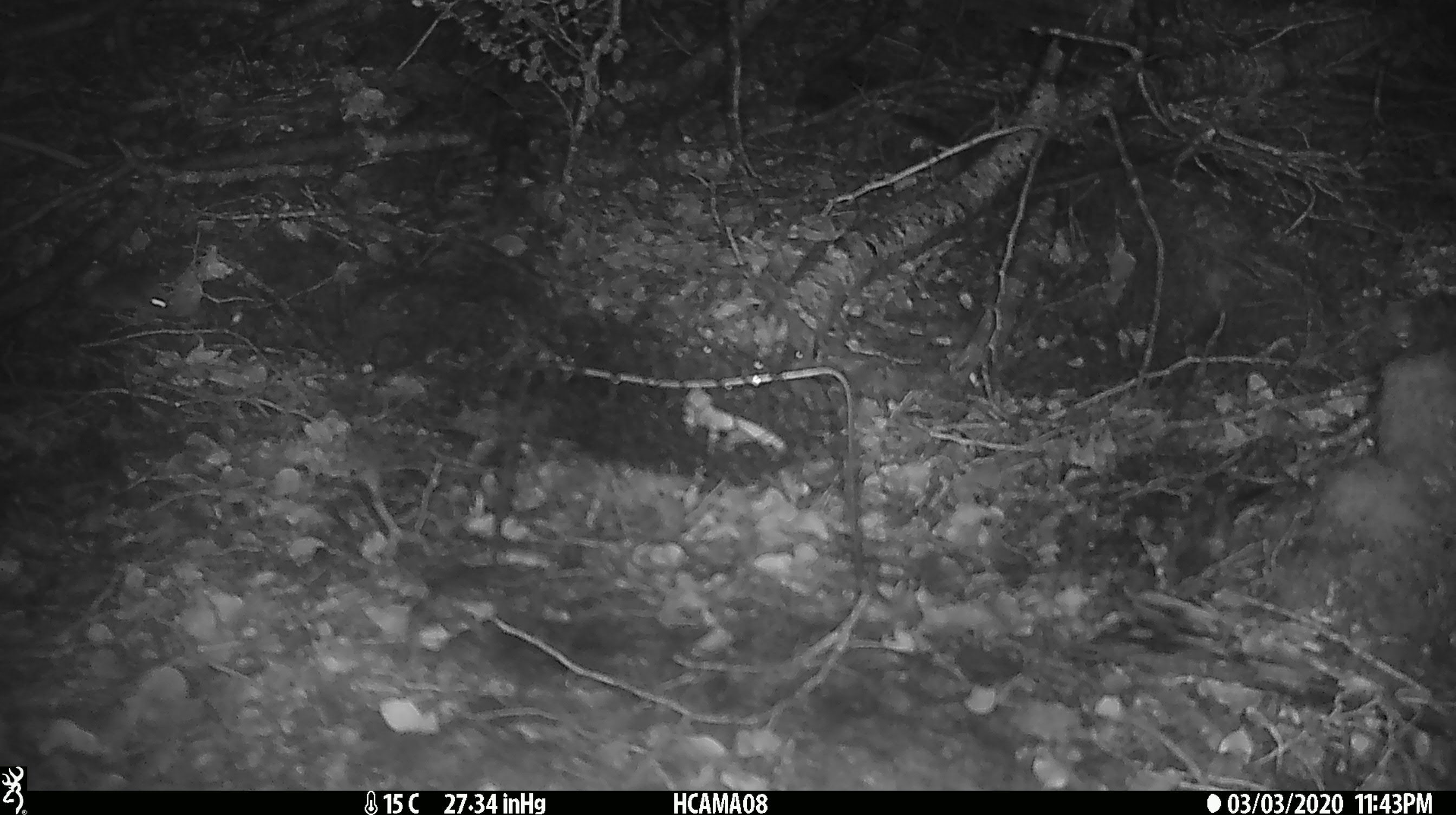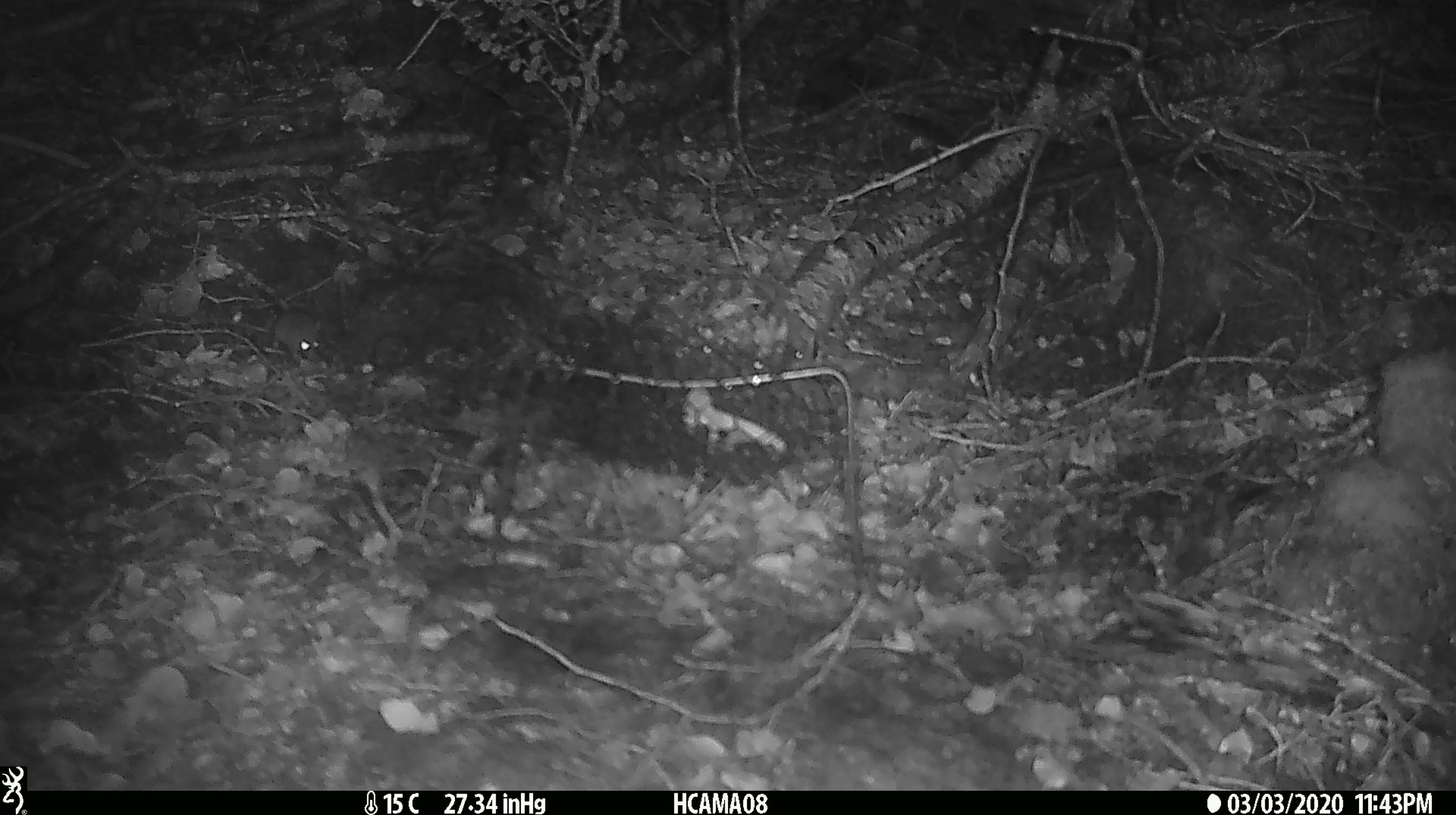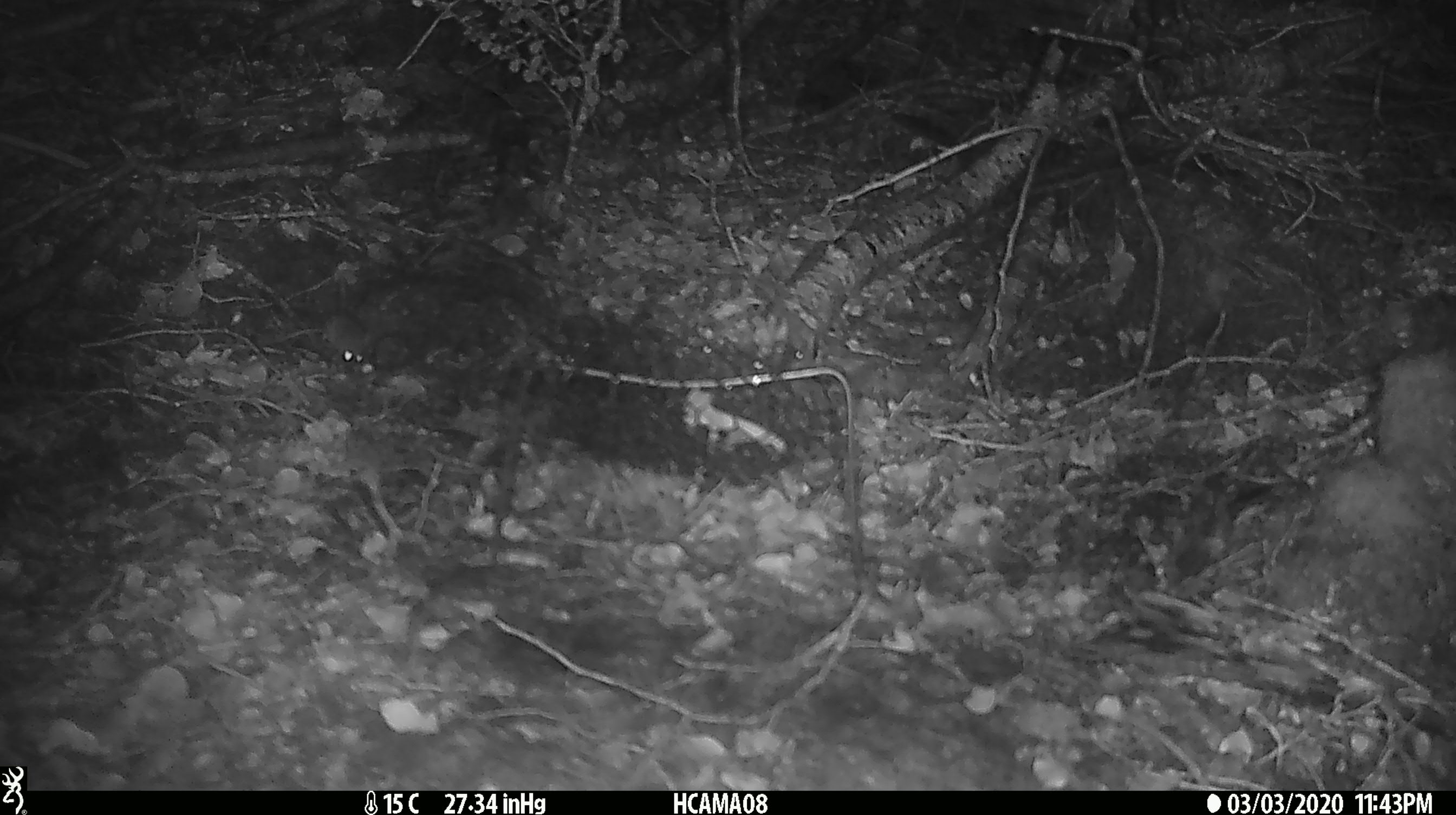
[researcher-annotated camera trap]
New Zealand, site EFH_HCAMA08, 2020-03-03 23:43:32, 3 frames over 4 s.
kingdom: Animalia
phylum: Chordata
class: Mammalia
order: Rodentia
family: Muridae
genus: Mus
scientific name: Mus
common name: mouse